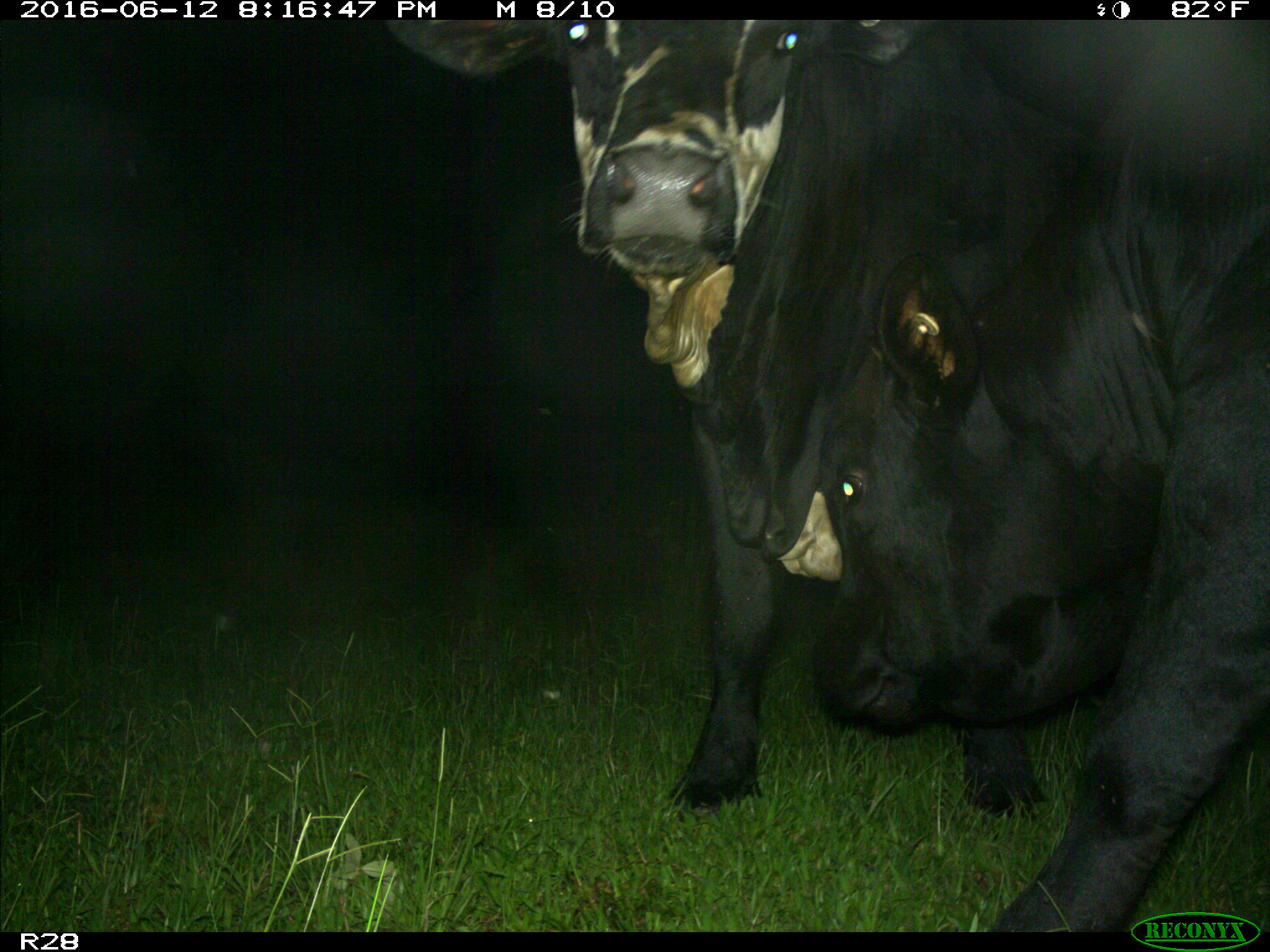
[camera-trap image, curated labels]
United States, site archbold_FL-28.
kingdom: Animalia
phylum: Chordata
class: Mammalia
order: Artiodactyla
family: Bovidae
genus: Bos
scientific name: Bos taurus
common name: domestic cow